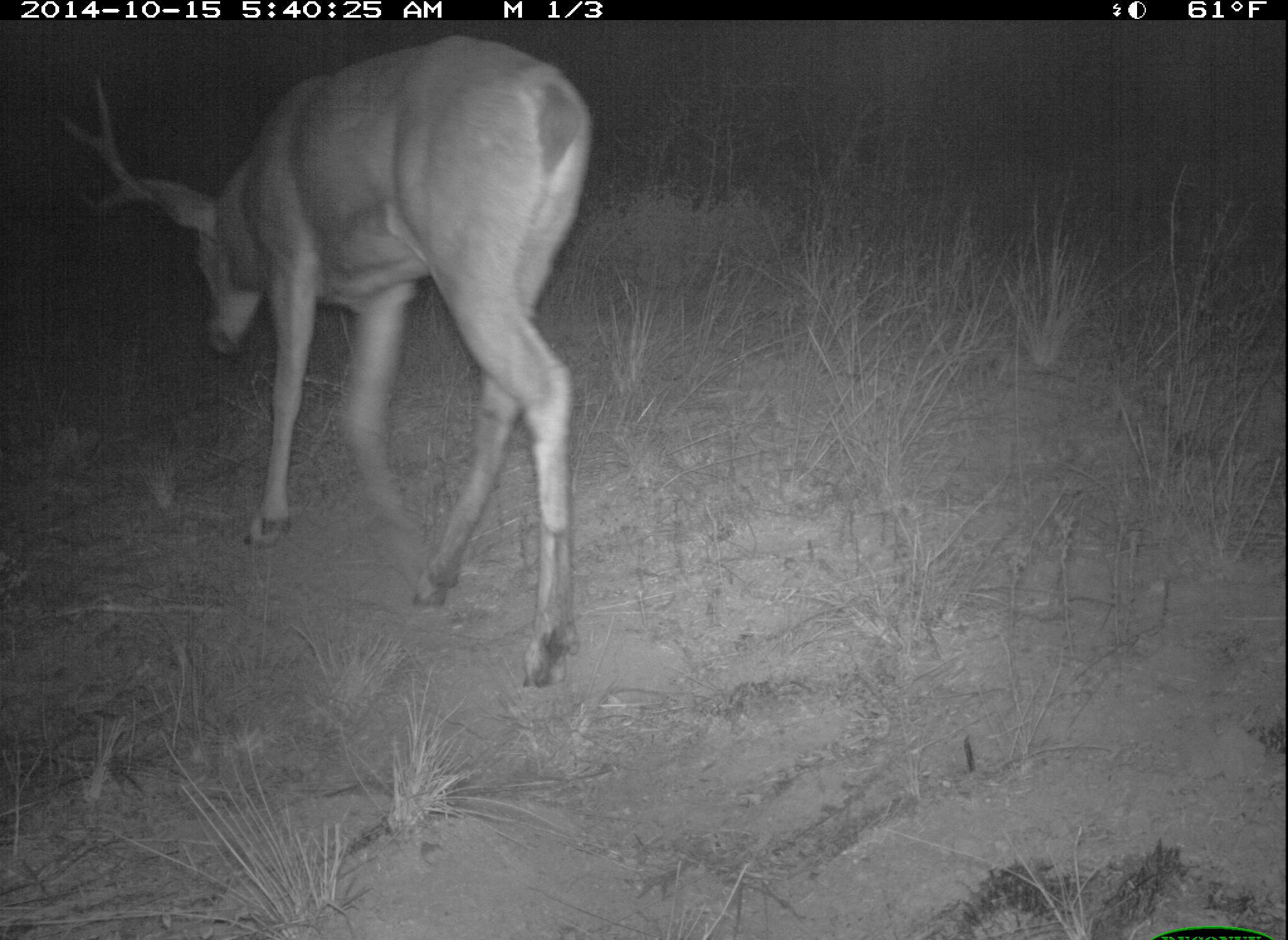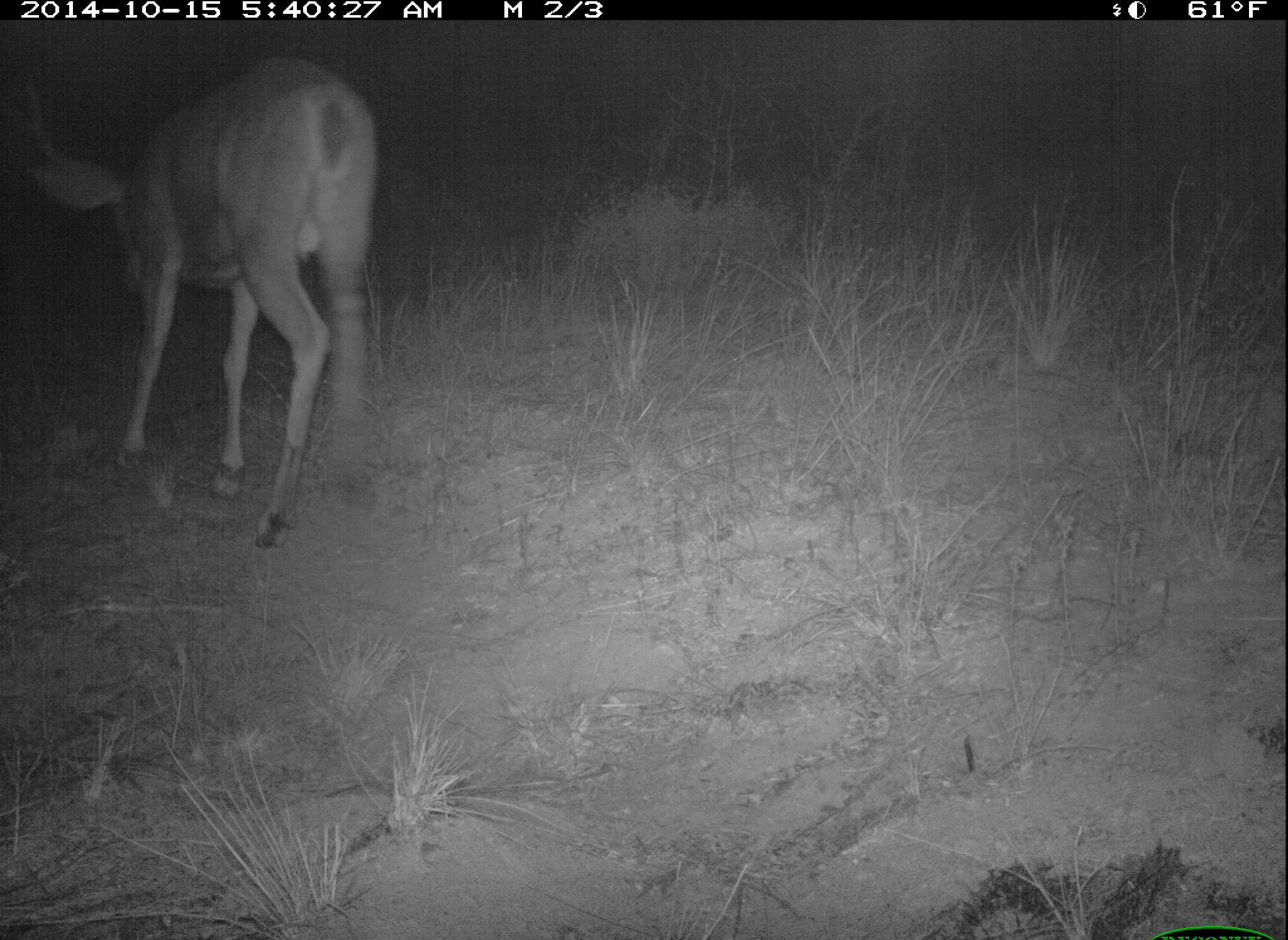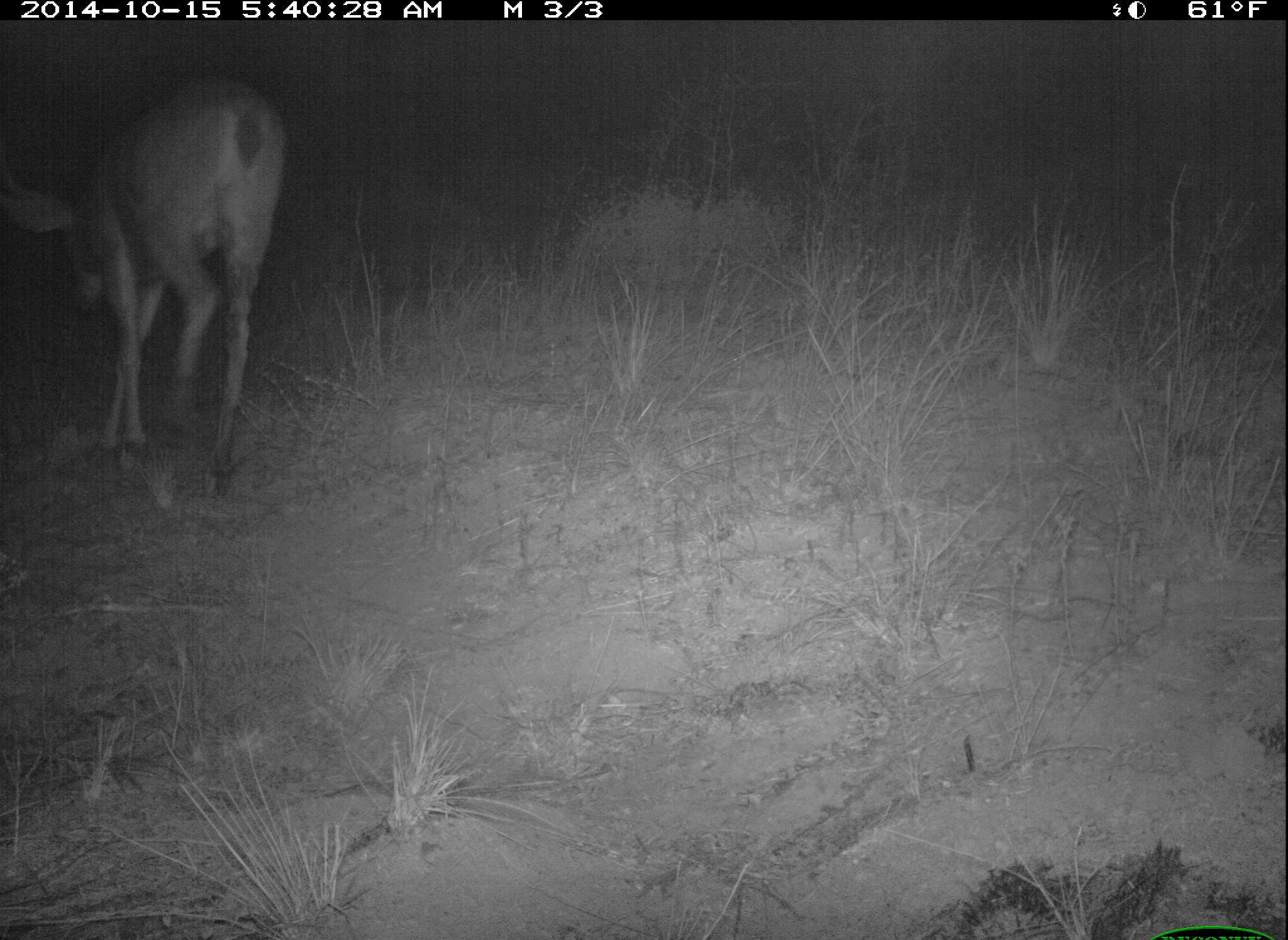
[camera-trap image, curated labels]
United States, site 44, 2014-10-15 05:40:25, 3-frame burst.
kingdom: Animalia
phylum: Chordata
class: Mammalia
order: Artiodactyla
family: Cervidae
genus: Odocoileus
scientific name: Odocoileus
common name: deer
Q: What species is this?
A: Deer (Odocoileus).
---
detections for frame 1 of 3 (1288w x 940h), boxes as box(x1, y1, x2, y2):
deer: box(51, 39, 593, 690)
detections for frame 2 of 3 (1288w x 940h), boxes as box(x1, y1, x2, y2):
deer: box(2, 57, 379, 549)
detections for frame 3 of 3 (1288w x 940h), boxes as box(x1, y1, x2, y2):
deer: box(2, 81, 288, 502)